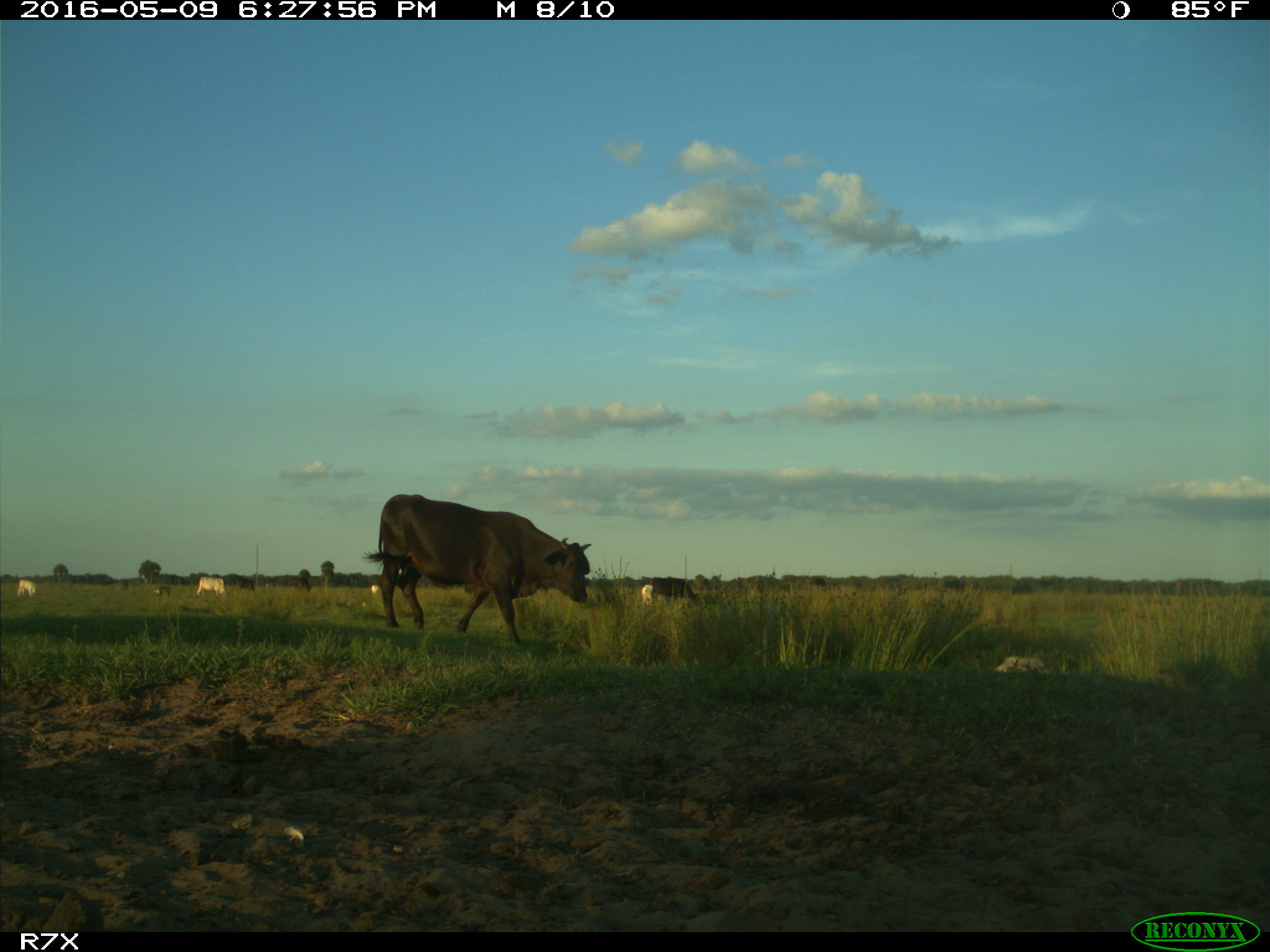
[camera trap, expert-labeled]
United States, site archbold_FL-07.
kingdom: Animalia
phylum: Chordata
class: Mammalia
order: Artiodactyla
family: Bovidae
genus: Bos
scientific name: Bos taurus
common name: domestic cow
Bos taurus (domestic cow).